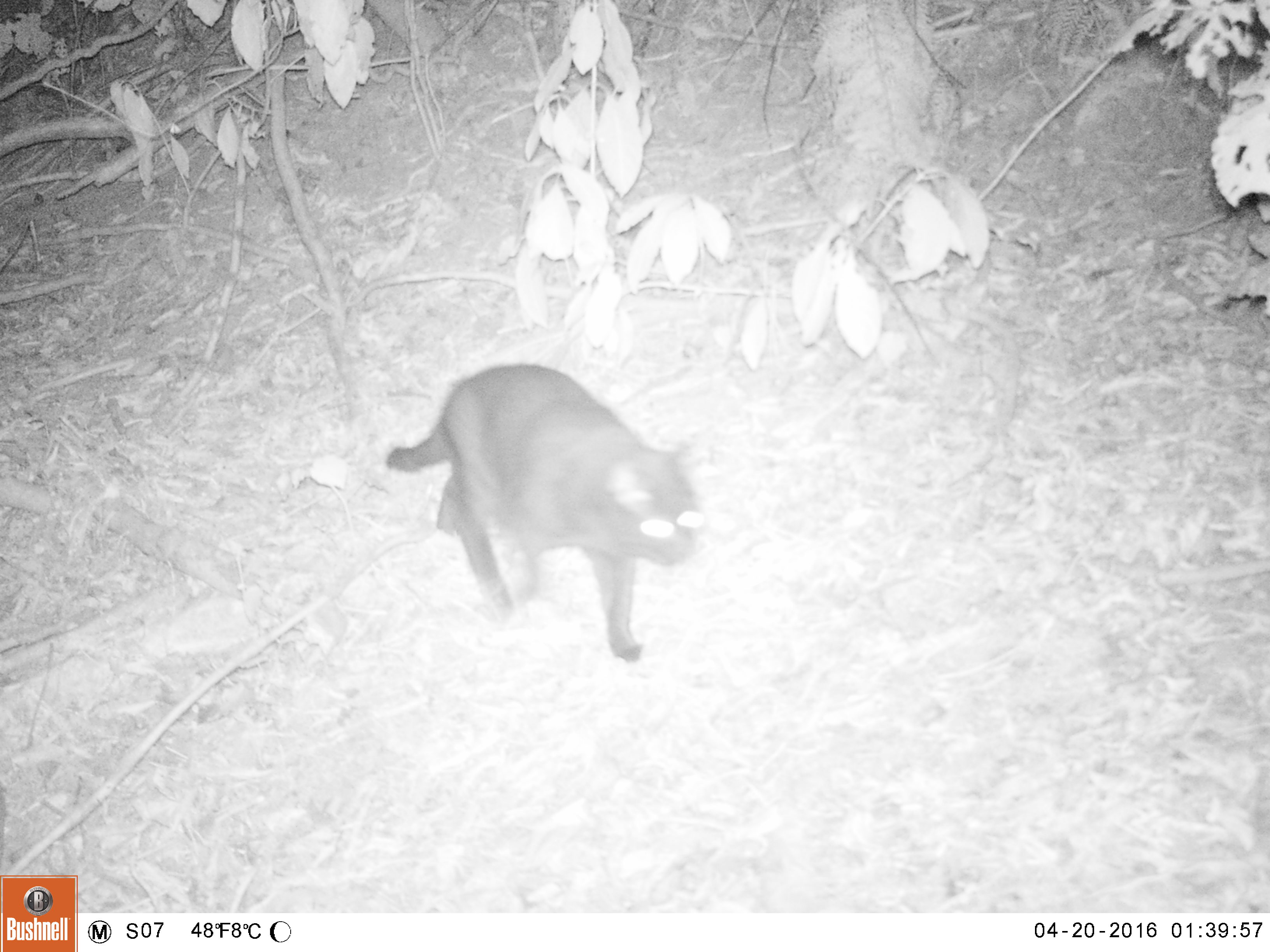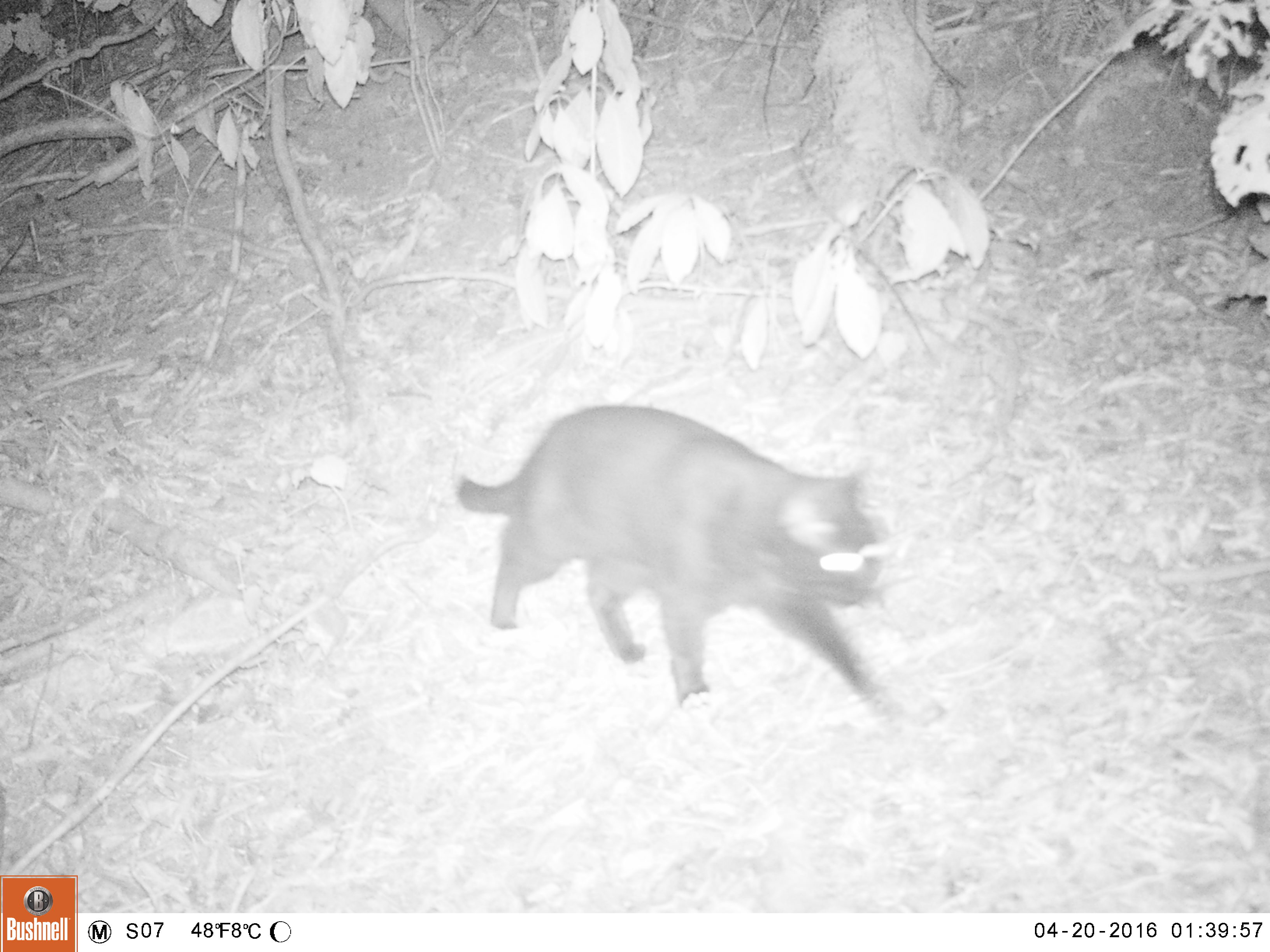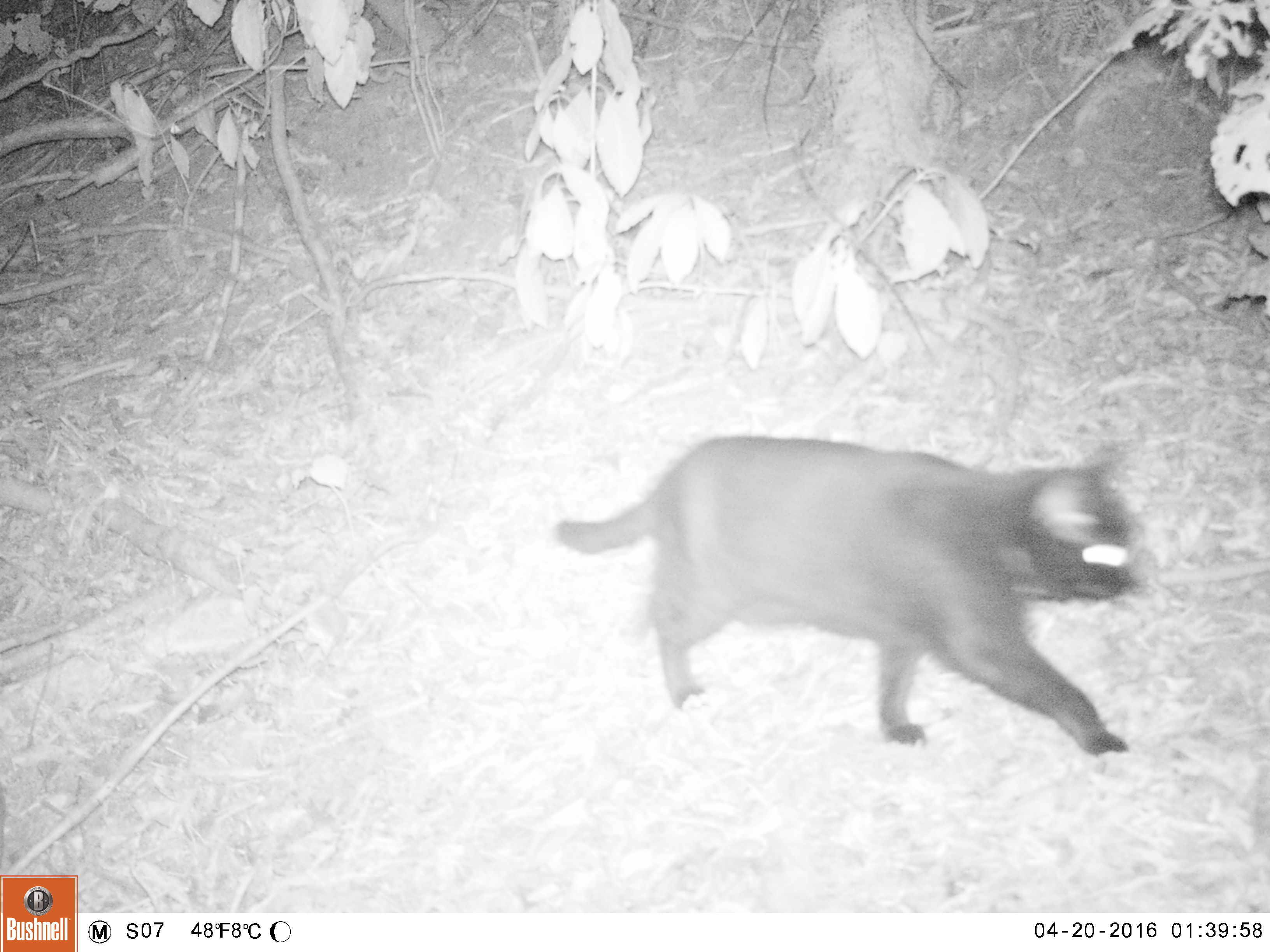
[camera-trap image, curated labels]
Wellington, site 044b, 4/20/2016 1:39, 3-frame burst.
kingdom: Animalia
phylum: Chordata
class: Mammalia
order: Carnivora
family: Felidae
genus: Felis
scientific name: Felis catus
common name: cat